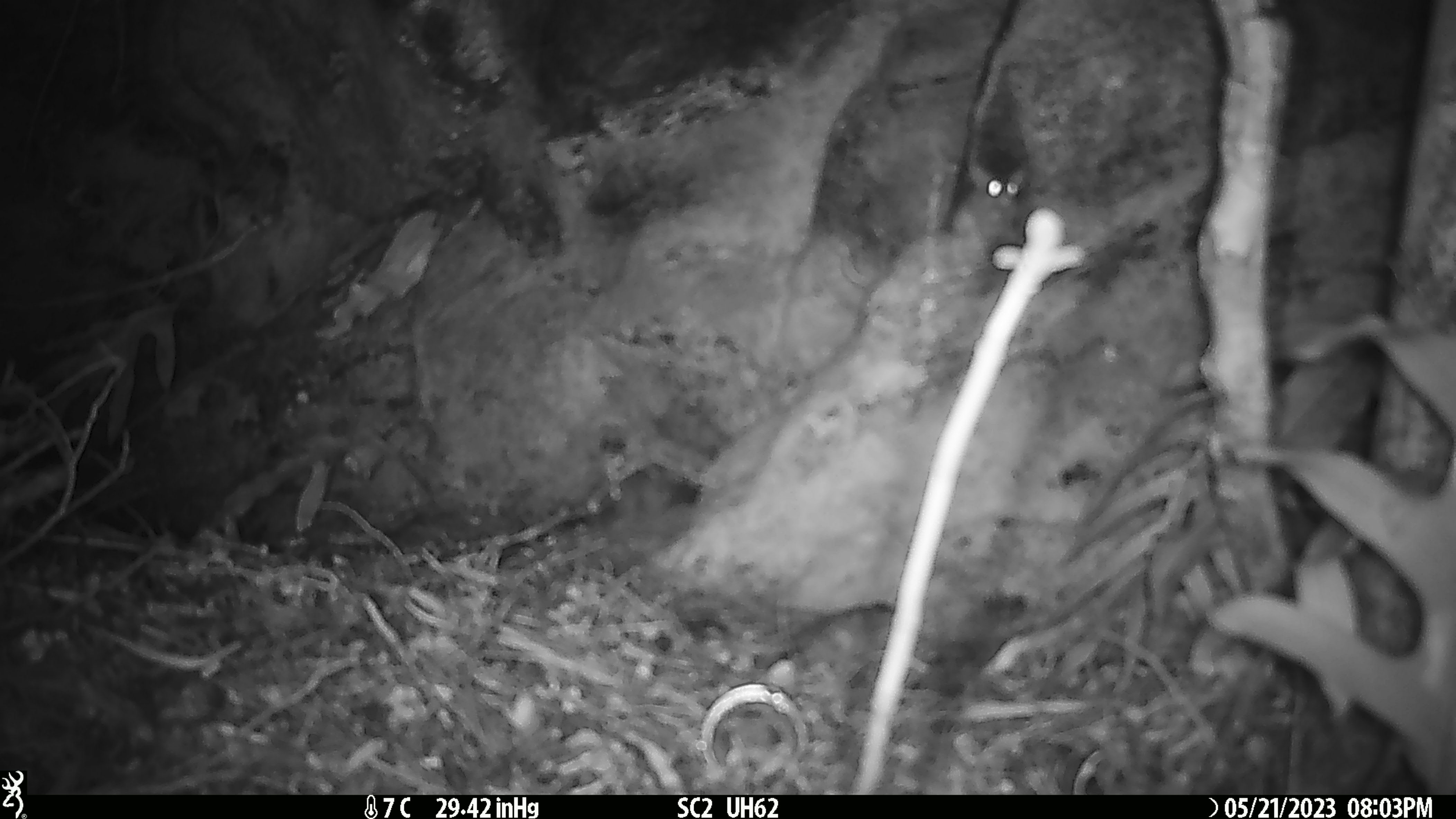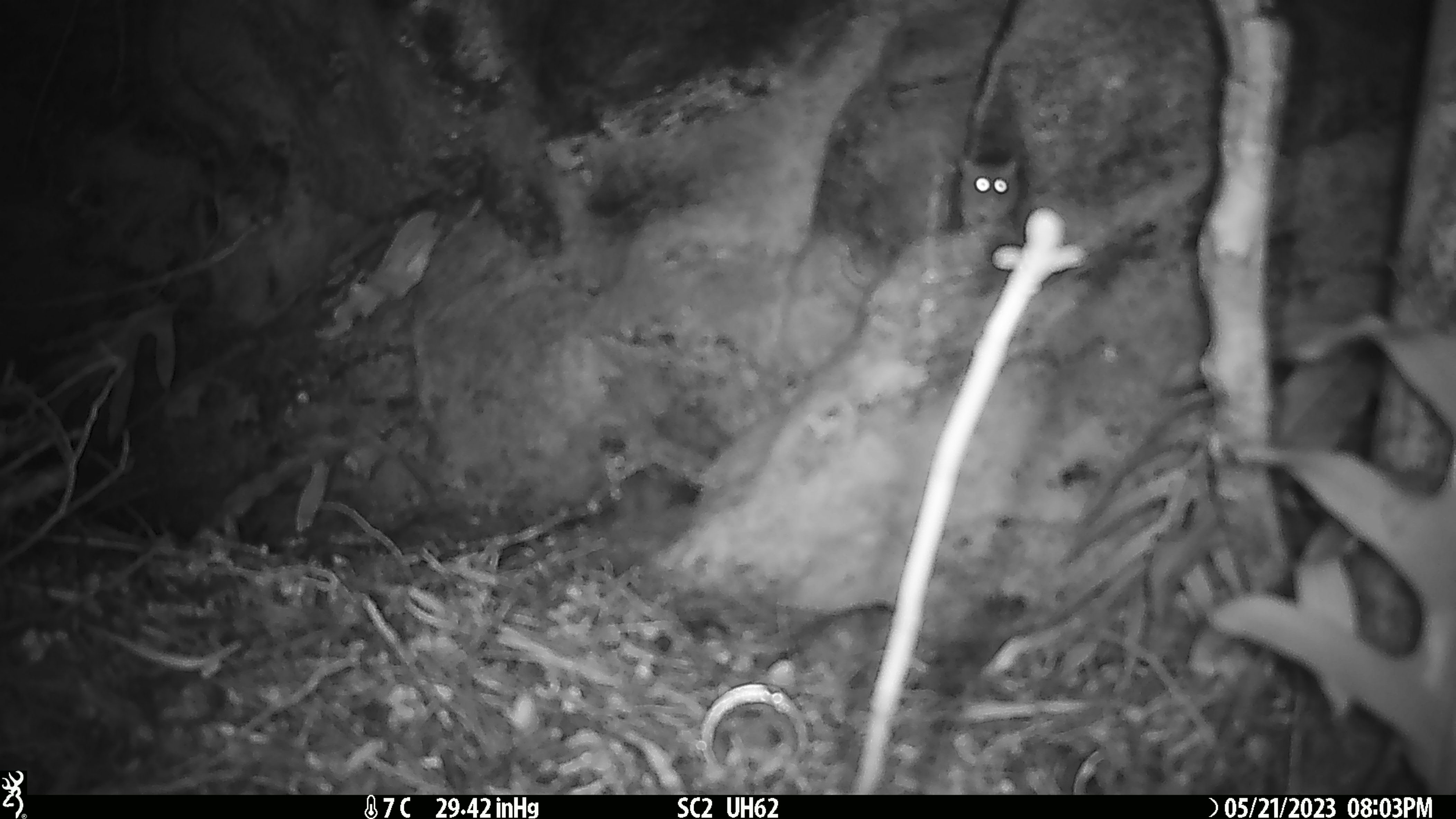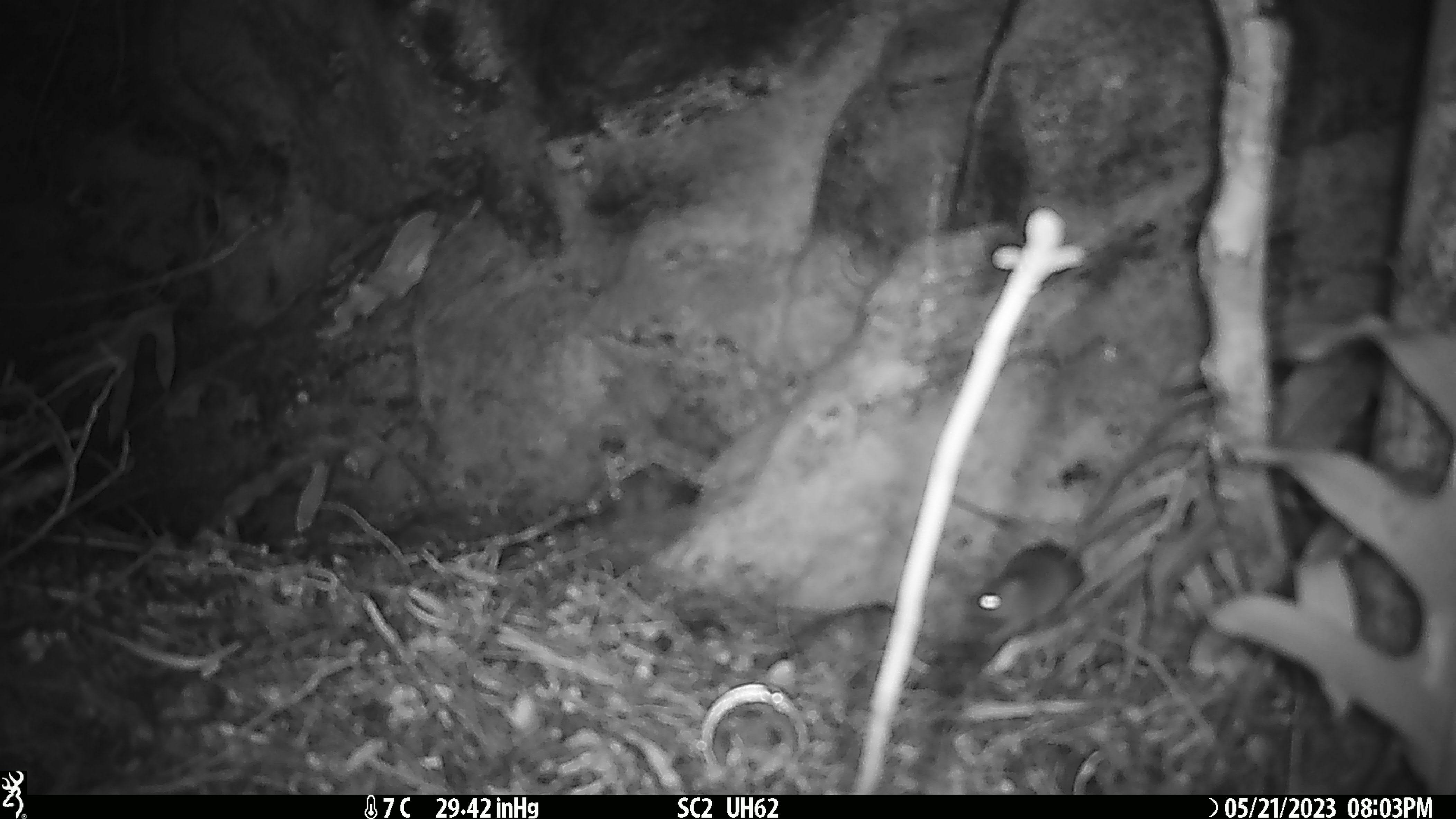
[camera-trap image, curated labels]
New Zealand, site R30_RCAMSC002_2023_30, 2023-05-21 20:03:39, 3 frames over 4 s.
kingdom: Animalia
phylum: Chordata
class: Mammalia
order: Rodentia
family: Muridae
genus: Mus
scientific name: Mus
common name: mouse